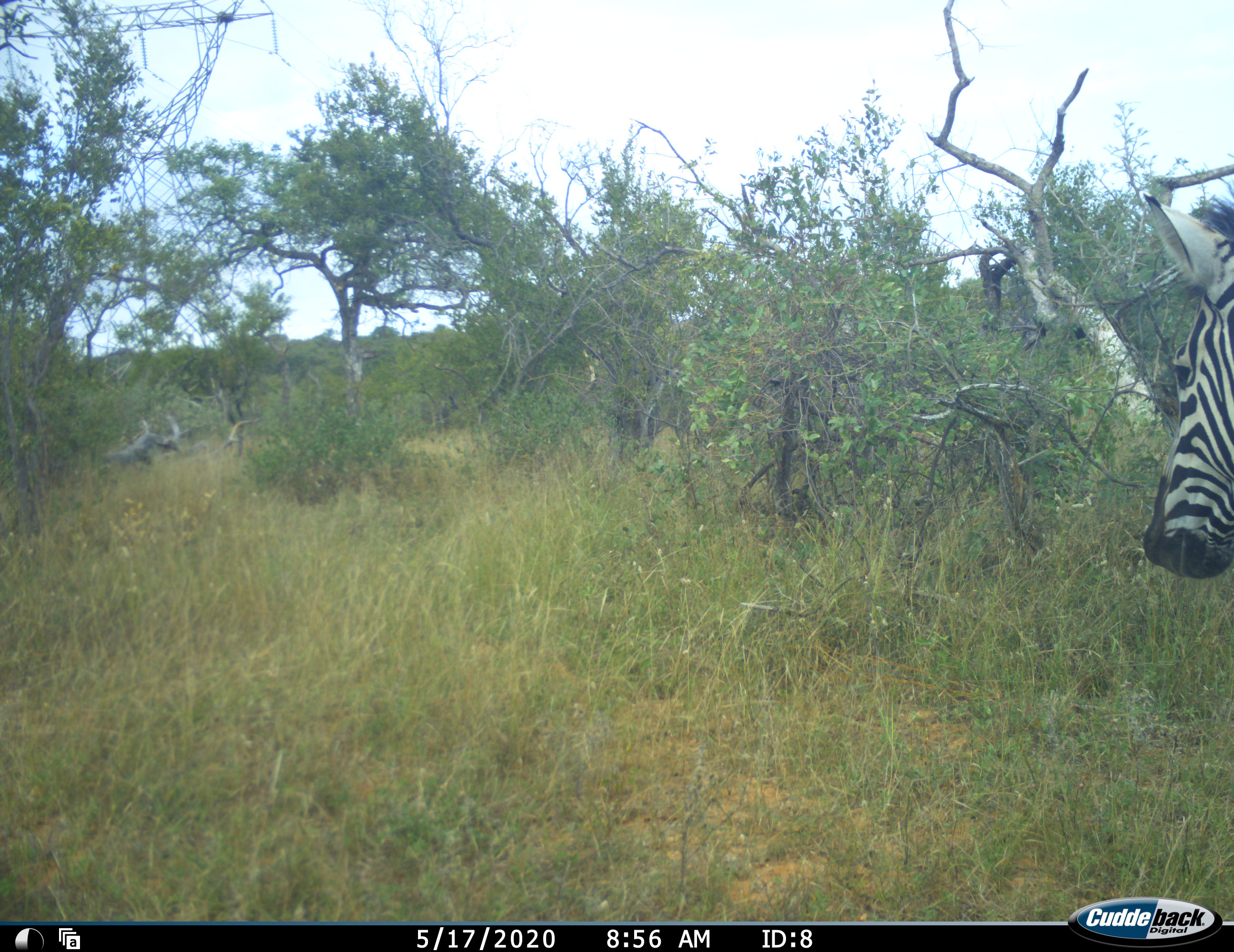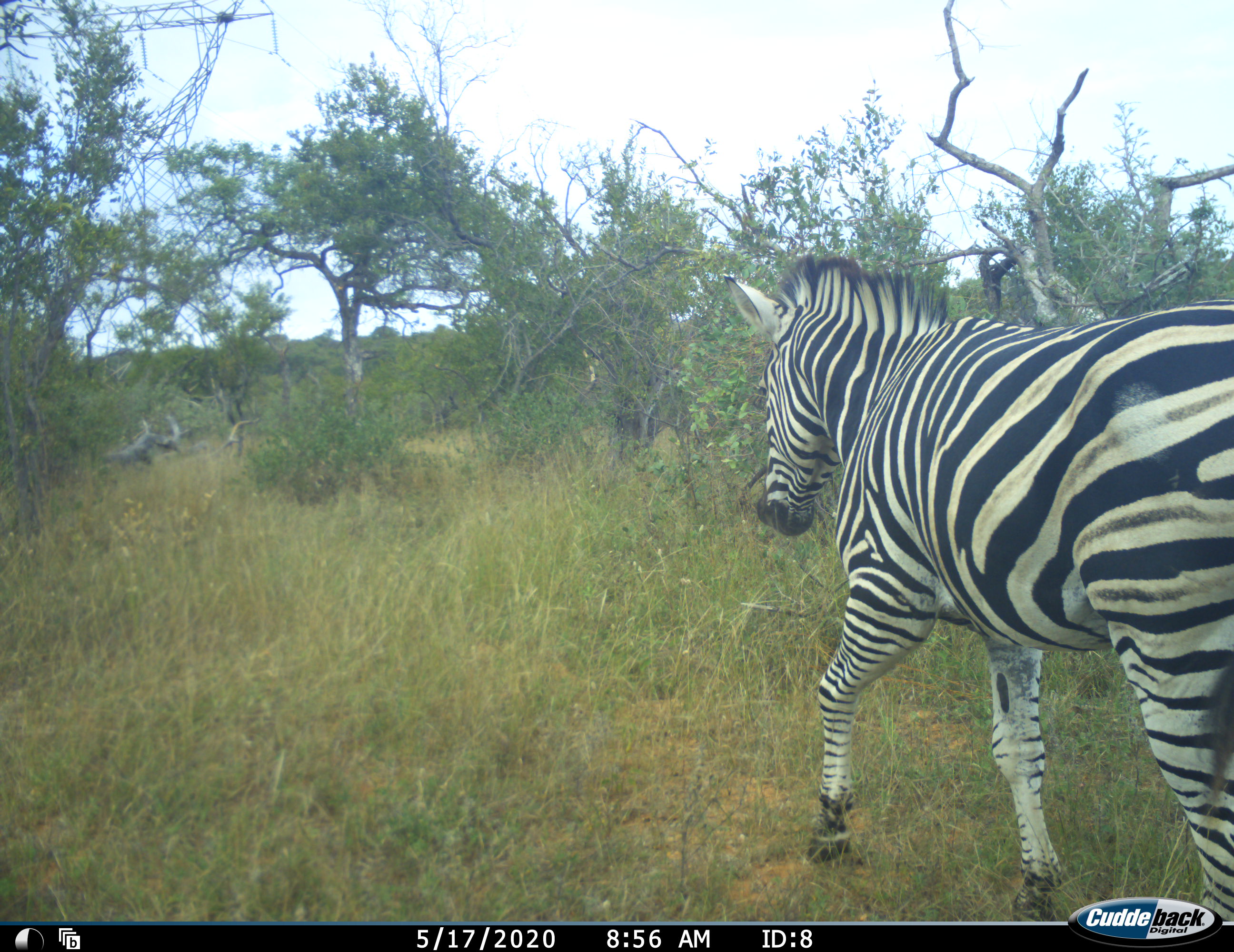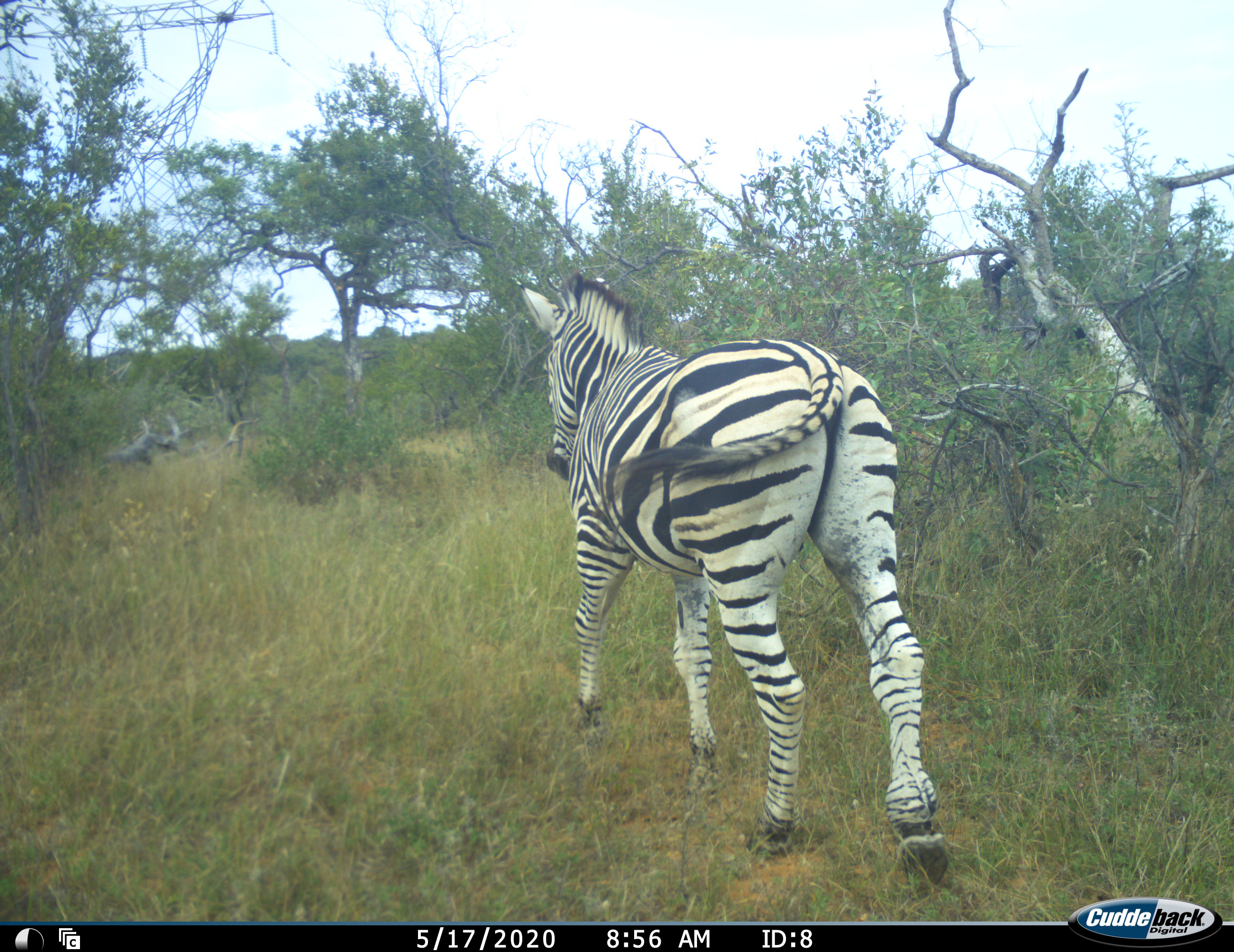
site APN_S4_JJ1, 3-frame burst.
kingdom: Animalia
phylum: Chordata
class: Mammalia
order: Perissodactyla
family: Equidae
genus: Equus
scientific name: Equus quagga burchellii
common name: burchell's zebra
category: zebraburchells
Zebraburchells (burchell's zebra) (Equus quagga burchellii), count 1. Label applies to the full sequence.